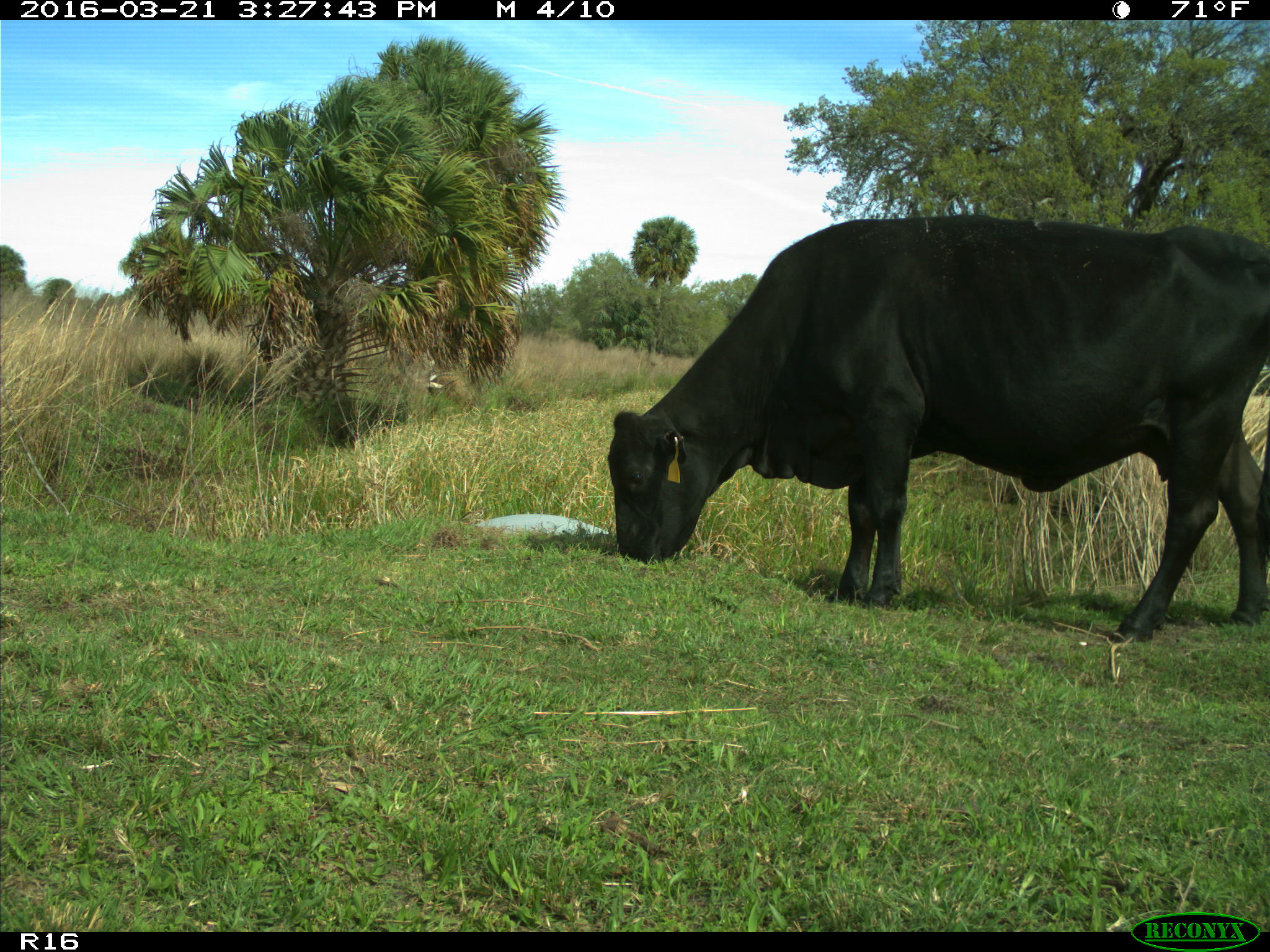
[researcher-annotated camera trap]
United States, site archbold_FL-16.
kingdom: Animalia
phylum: Chordata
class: Mammalia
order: Artiodactyla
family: Bovidae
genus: Bos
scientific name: Bos taurus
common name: domestic cow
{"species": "Bos taurus (domestic cow)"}